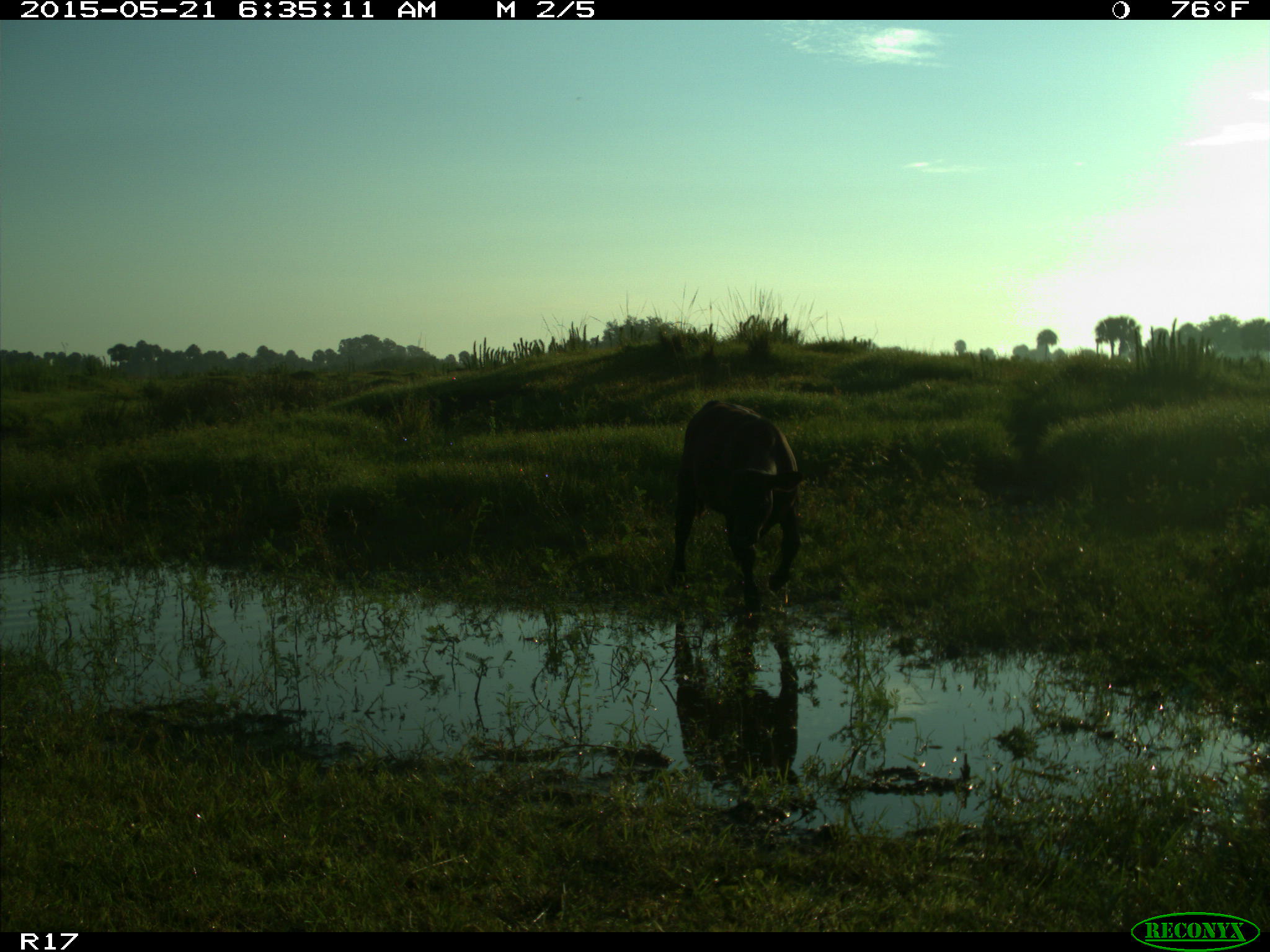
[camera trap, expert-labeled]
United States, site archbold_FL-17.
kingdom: Animalia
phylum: Chordata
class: Mammalia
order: Artiodactyla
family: Bovidae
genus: Bos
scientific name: Bos taurus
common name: domestic cow